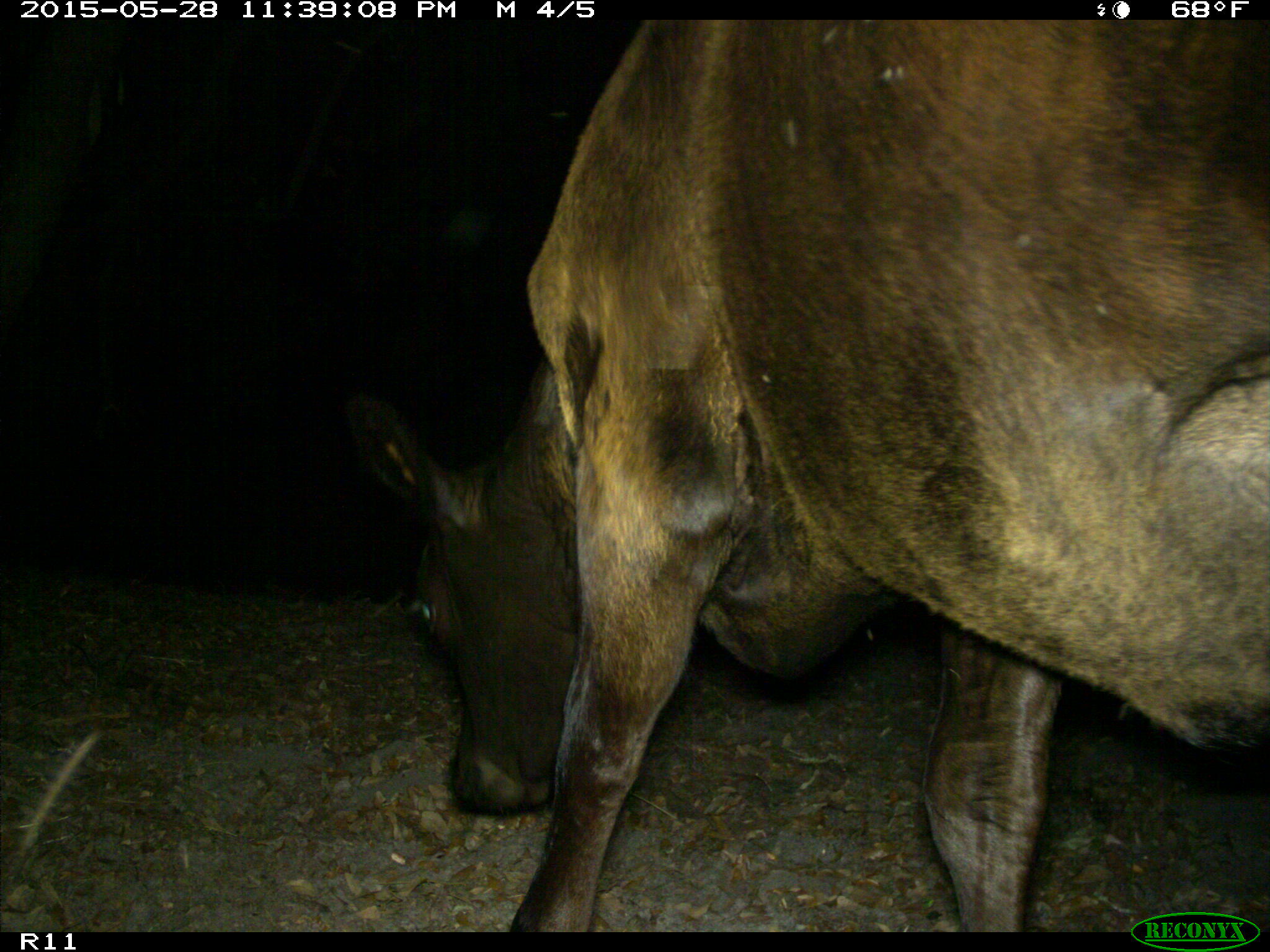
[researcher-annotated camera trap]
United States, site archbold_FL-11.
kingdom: Animalia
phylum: Chordata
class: Mammalia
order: Artiodactyla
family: Bovidae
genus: Bos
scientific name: Bos taurus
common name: domestic cow